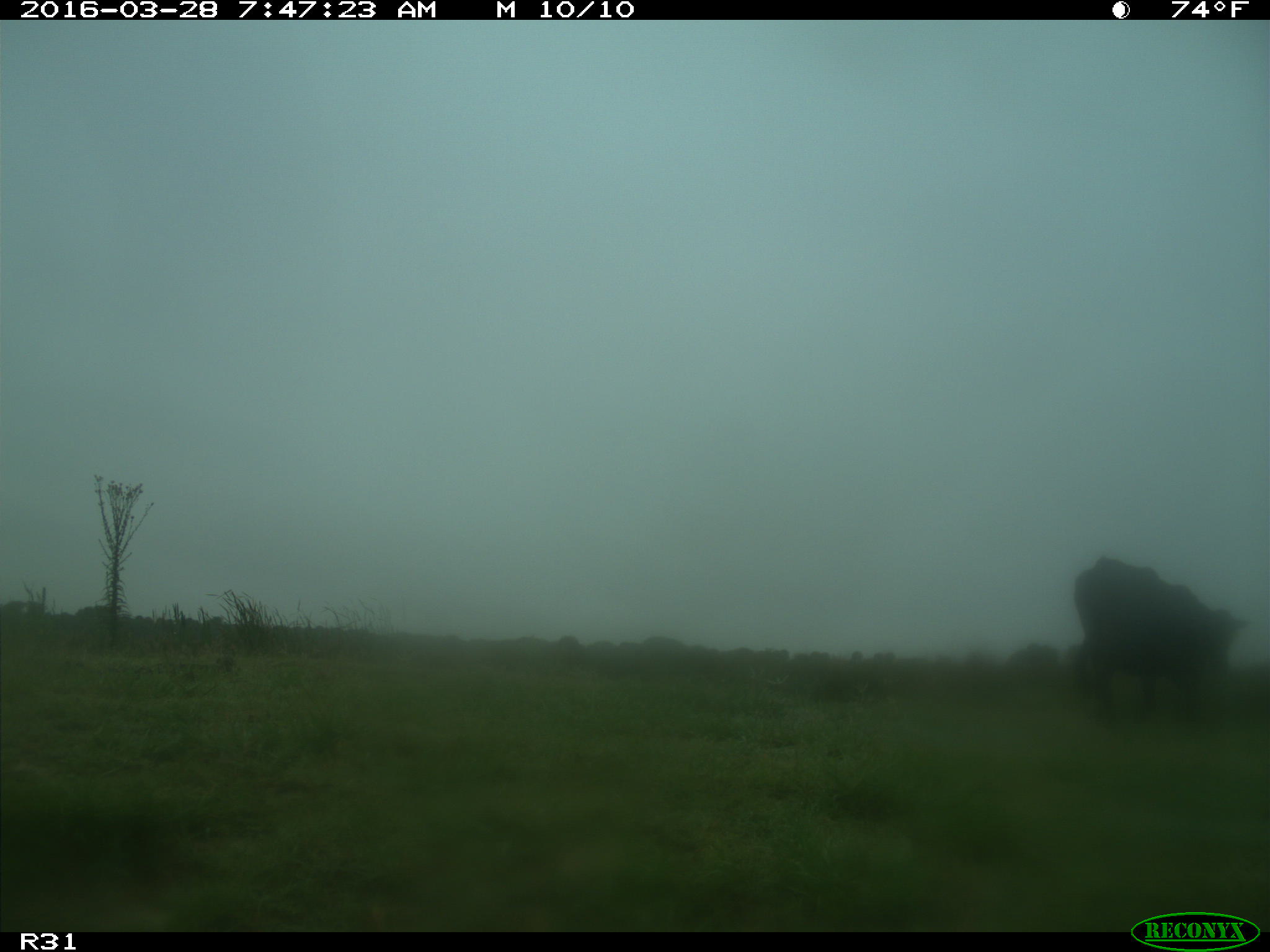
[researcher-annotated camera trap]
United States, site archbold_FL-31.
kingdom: Animalia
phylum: Chordata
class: Mammalia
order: Artiodactyla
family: Bovidae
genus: Bos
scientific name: Bos taurus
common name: domestic cow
Bos taurus (domestic cow).